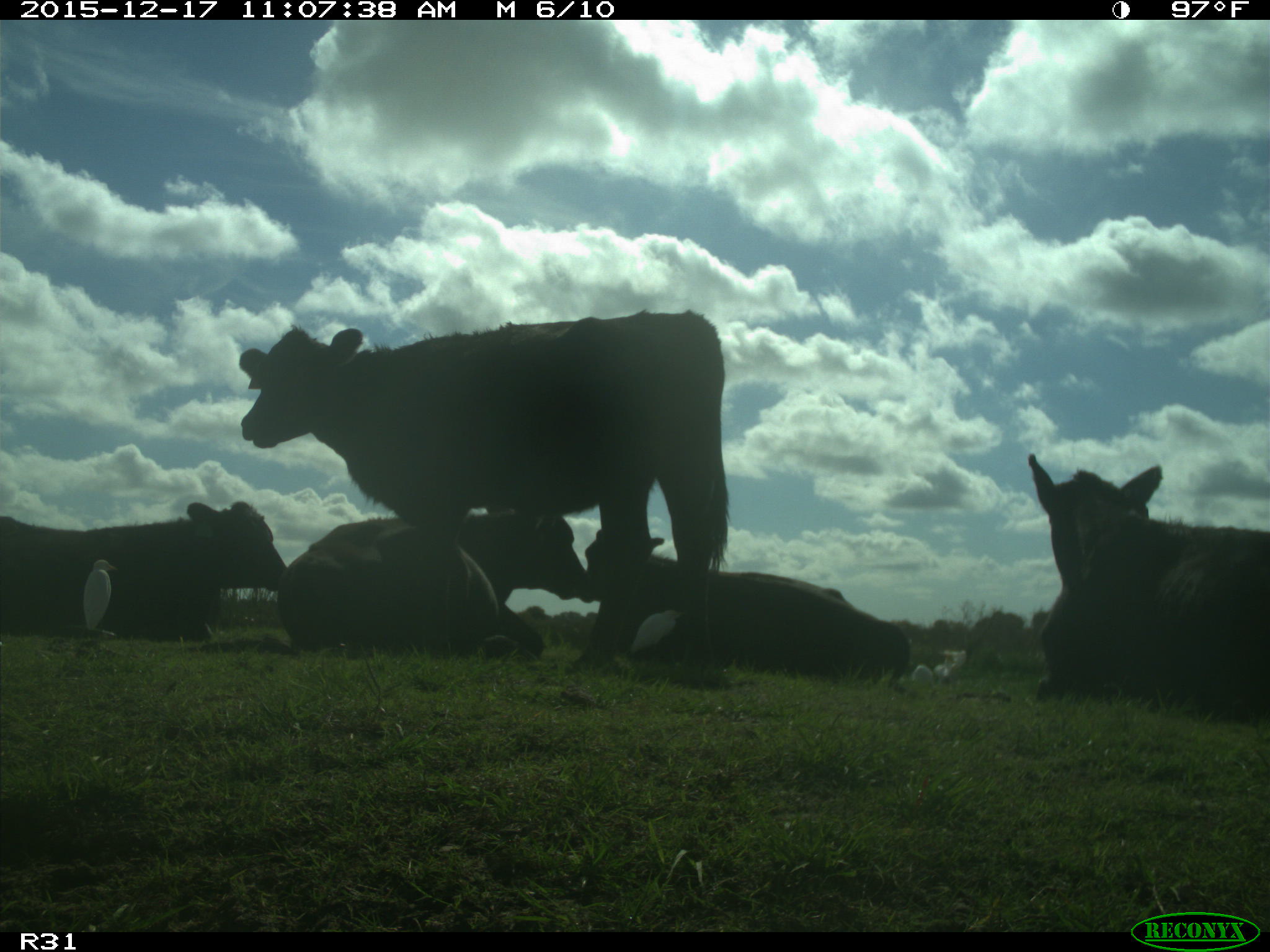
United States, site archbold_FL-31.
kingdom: Animalia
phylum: Chordata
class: Mammalia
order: Artiodactyla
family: Bovidae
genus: Bos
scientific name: Bos taurus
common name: domestic cow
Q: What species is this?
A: Bos taurus (domestic cow).